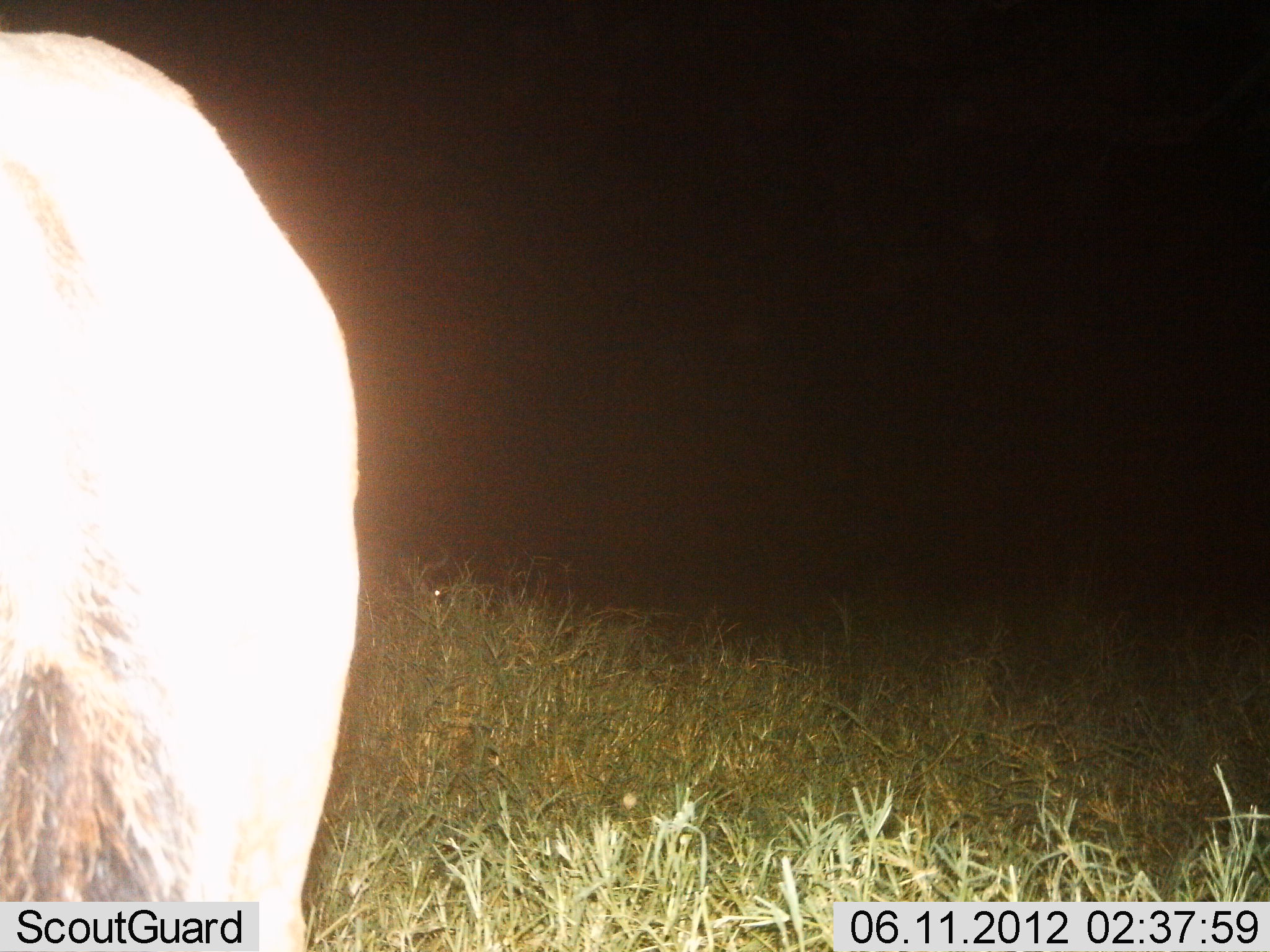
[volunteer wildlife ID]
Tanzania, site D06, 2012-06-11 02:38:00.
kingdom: Animalia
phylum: Chordata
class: Mammalia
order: Artiodactyla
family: Bovidae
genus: Connochaetes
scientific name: Connochaetes taurinus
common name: blue wildebeest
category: wildebeest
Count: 1.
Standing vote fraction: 100%.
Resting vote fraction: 0%.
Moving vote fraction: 0%.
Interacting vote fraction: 0%.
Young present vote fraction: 0%.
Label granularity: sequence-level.